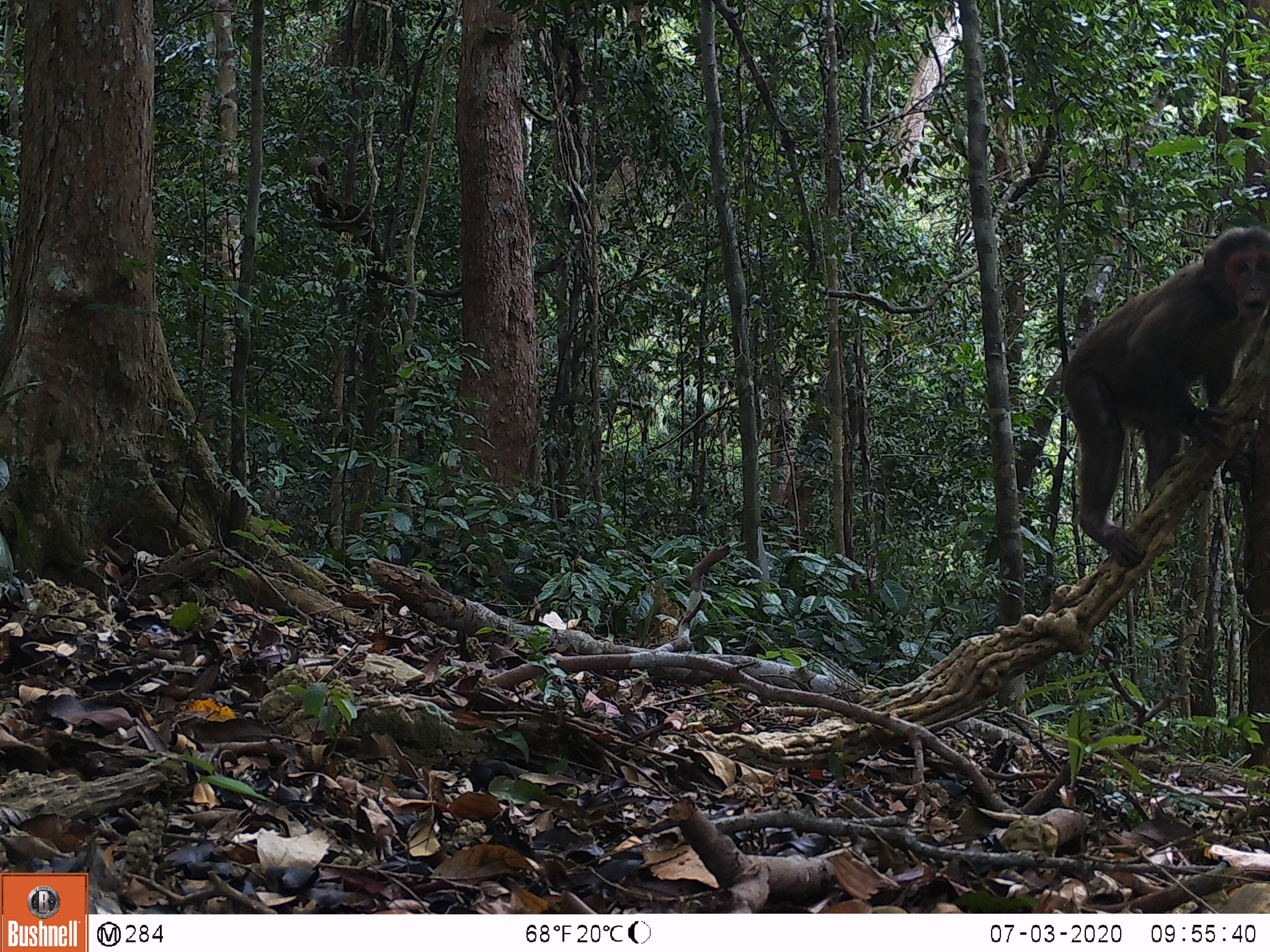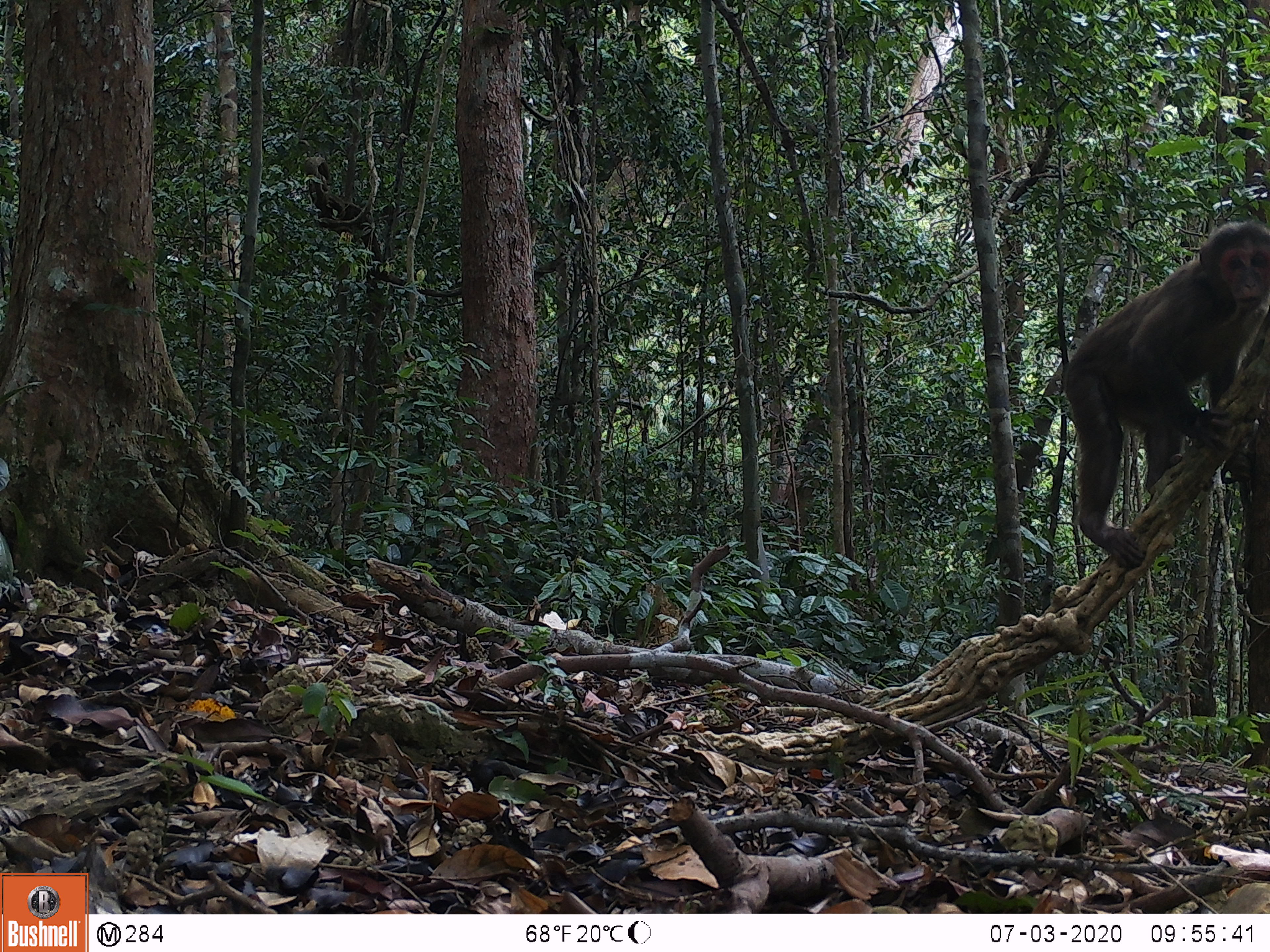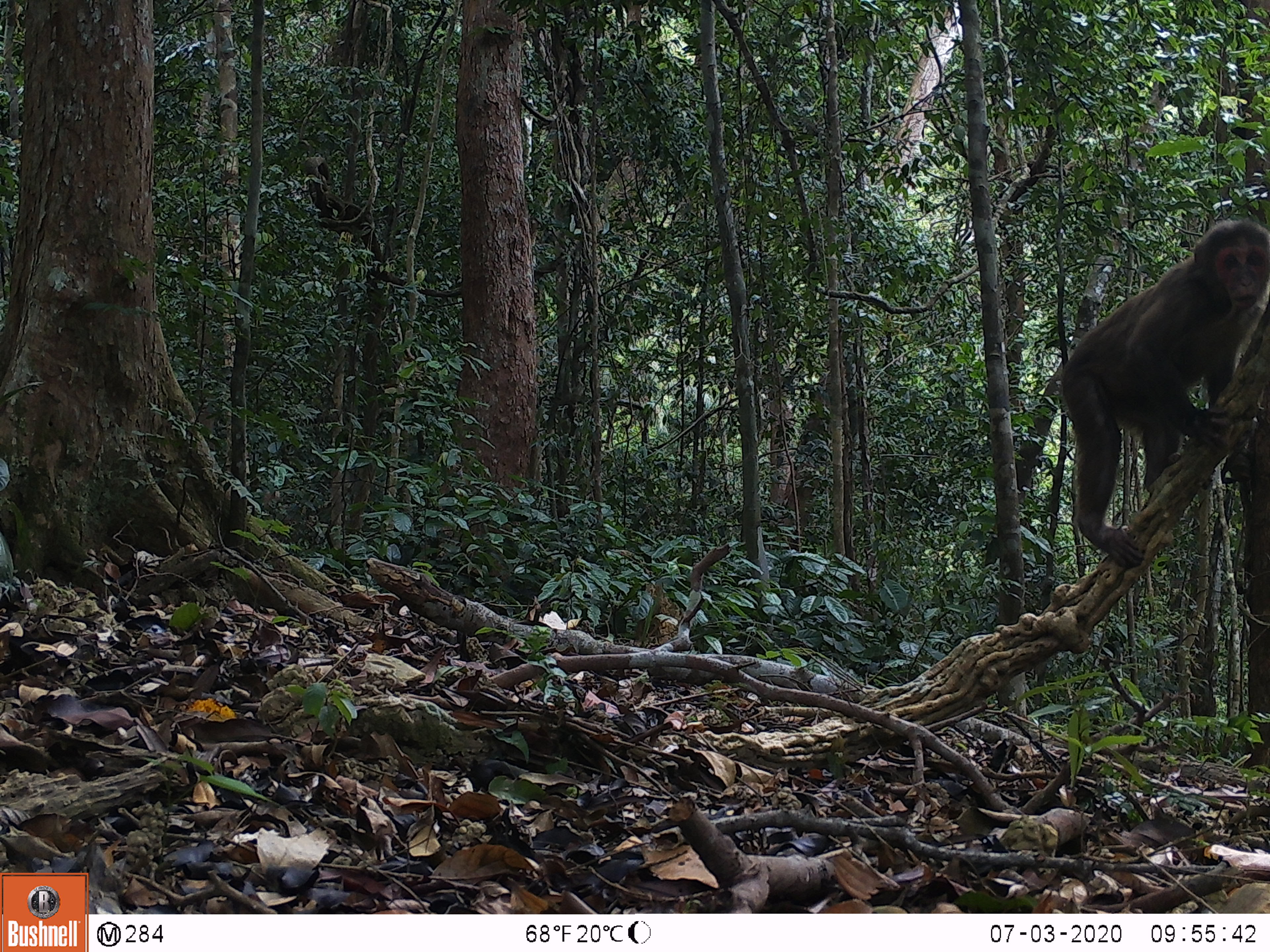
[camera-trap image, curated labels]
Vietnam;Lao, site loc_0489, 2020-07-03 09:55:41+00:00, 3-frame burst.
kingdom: Animalia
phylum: Chordata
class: Mammalia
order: Primates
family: Cercopithecidae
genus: Macaca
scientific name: Macaca arctoides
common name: stump-tailed macaque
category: stump tailed macaque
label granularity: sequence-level